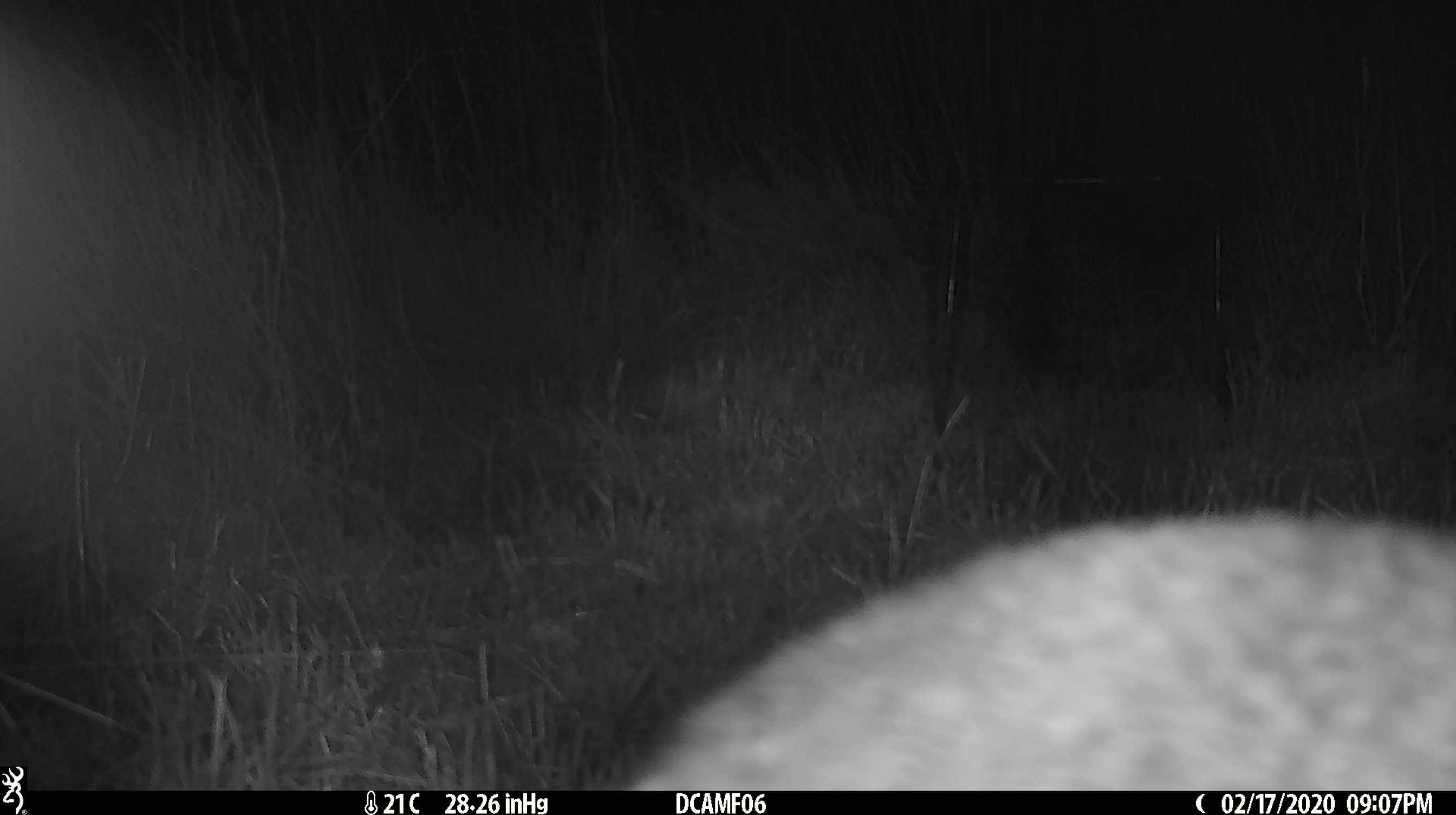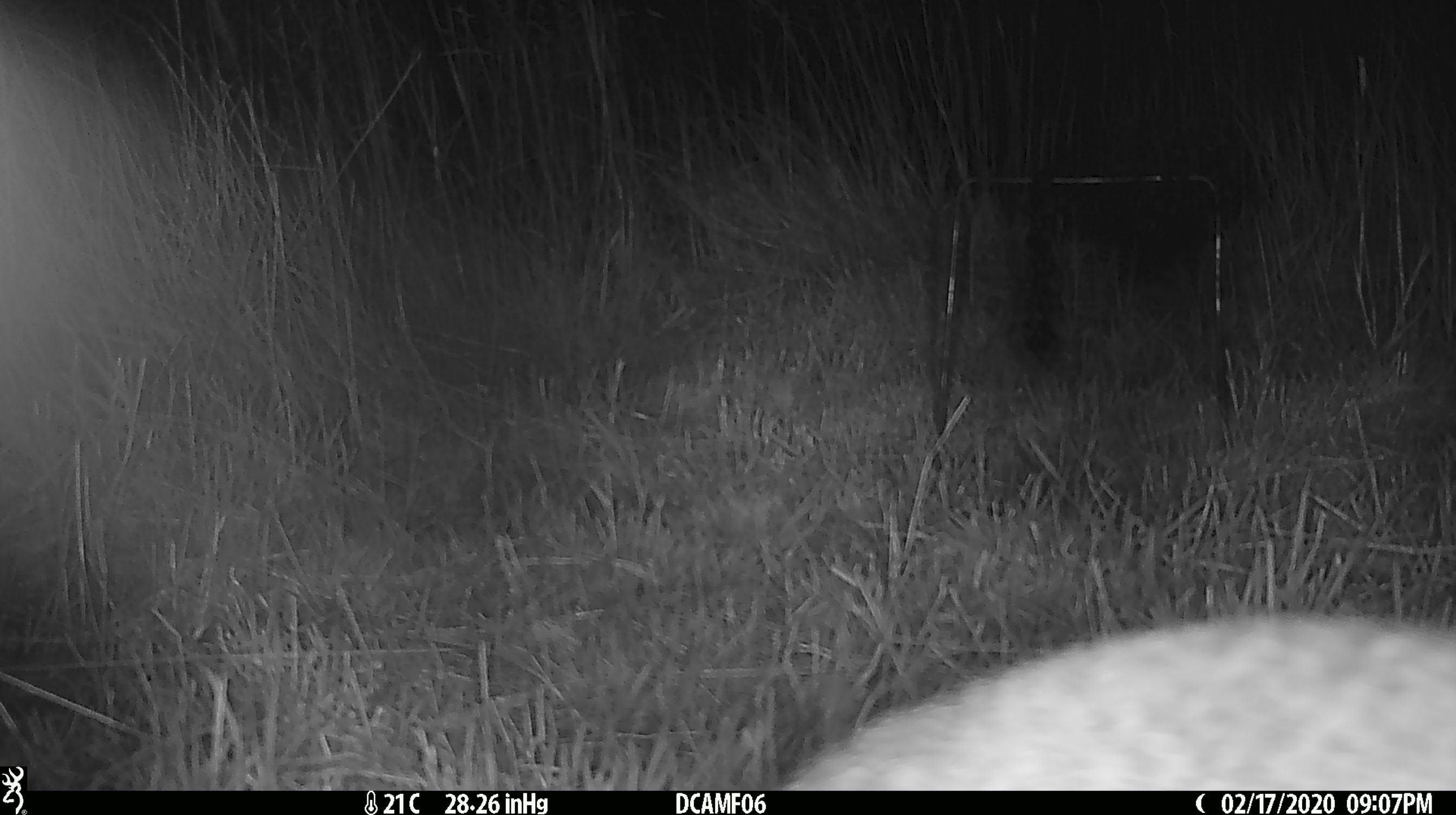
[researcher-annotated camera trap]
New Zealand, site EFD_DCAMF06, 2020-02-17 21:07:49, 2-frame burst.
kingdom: Animalia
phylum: Chordata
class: Mammalia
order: Lagomorpha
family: Leporidae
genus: Oryctolagus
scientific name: Oryctolagus cuniculus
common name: european rabbit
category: rabbit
Rabbit (european rabbit) (Oryctolagus cuniculus).